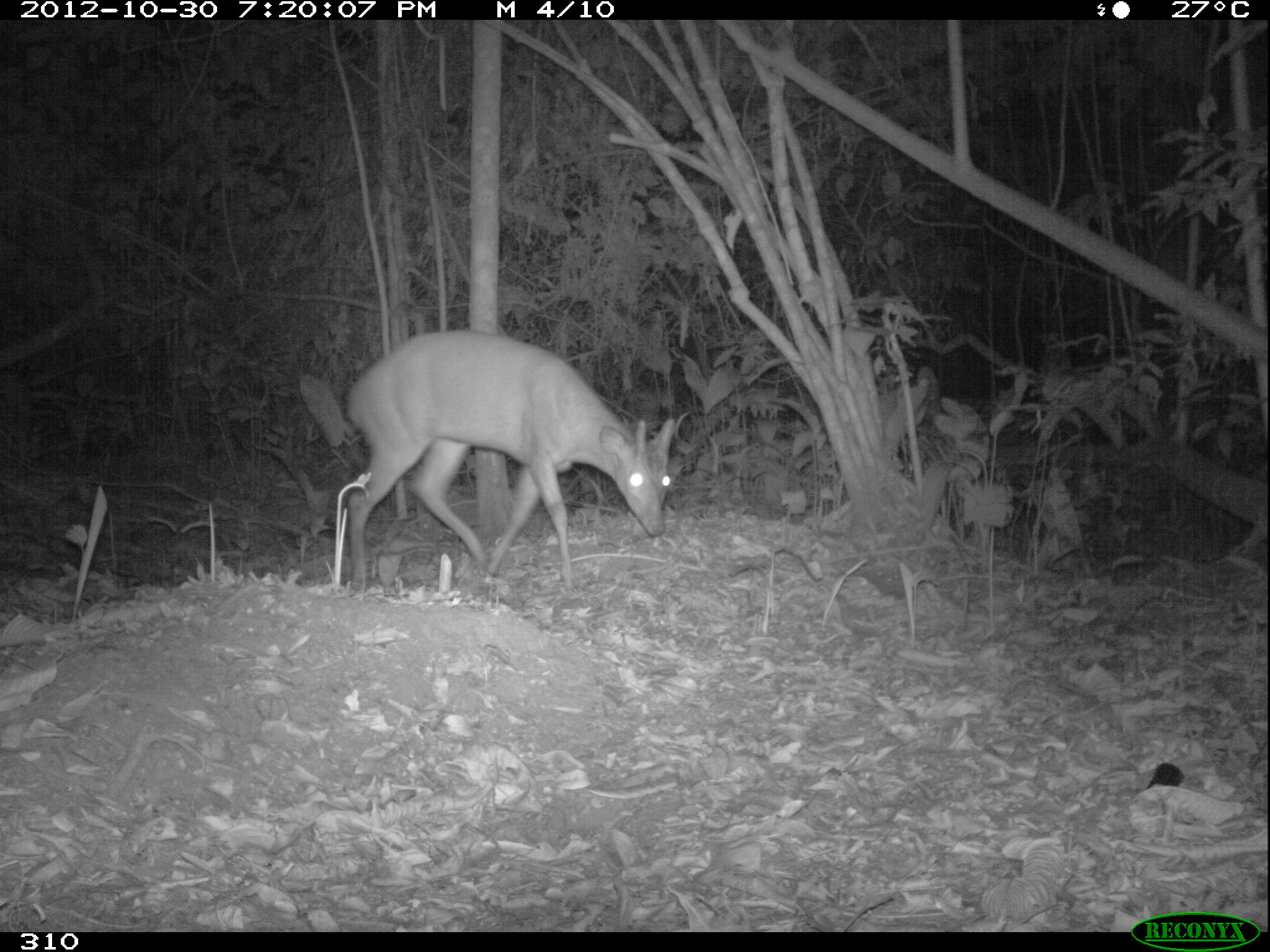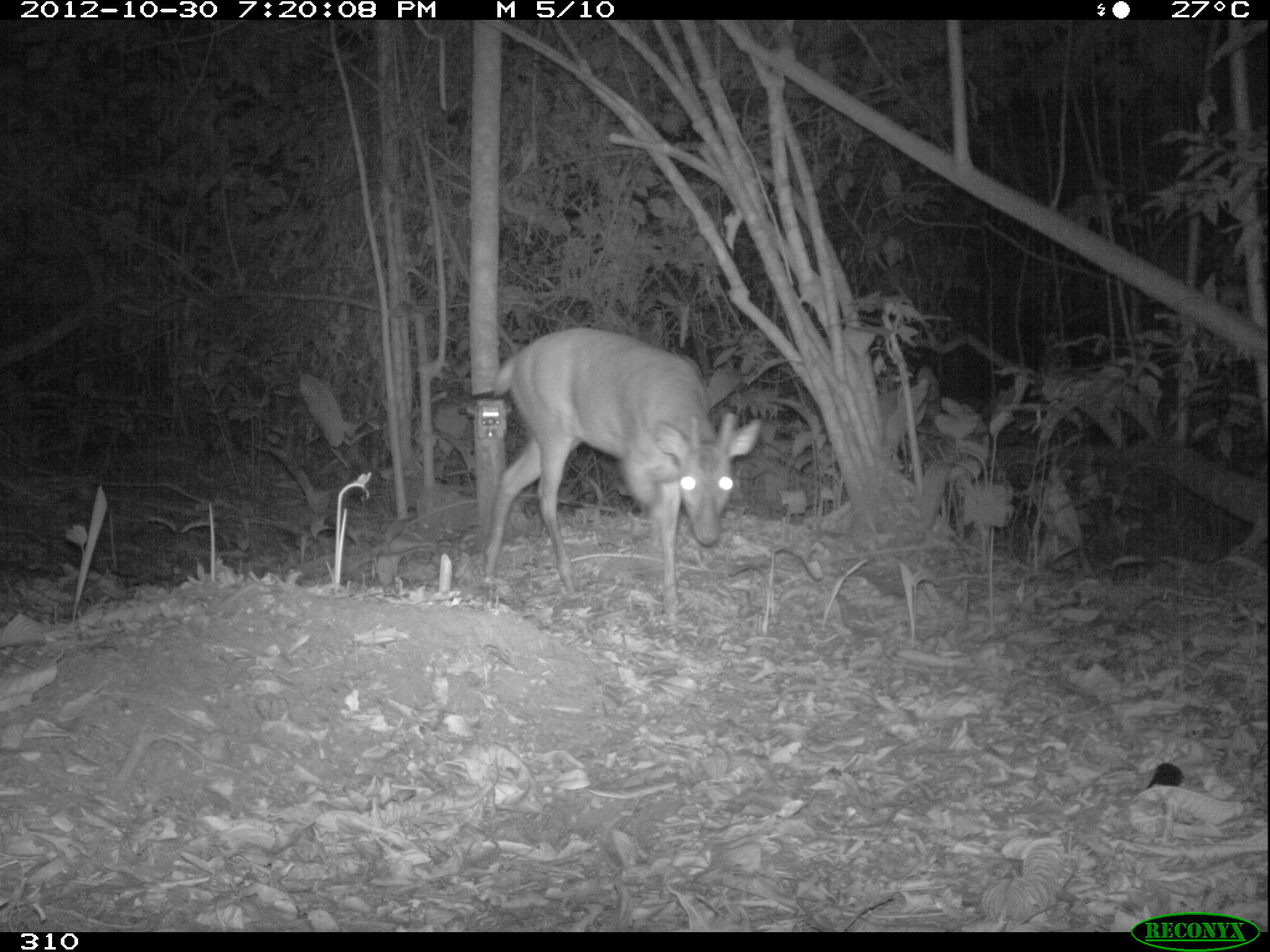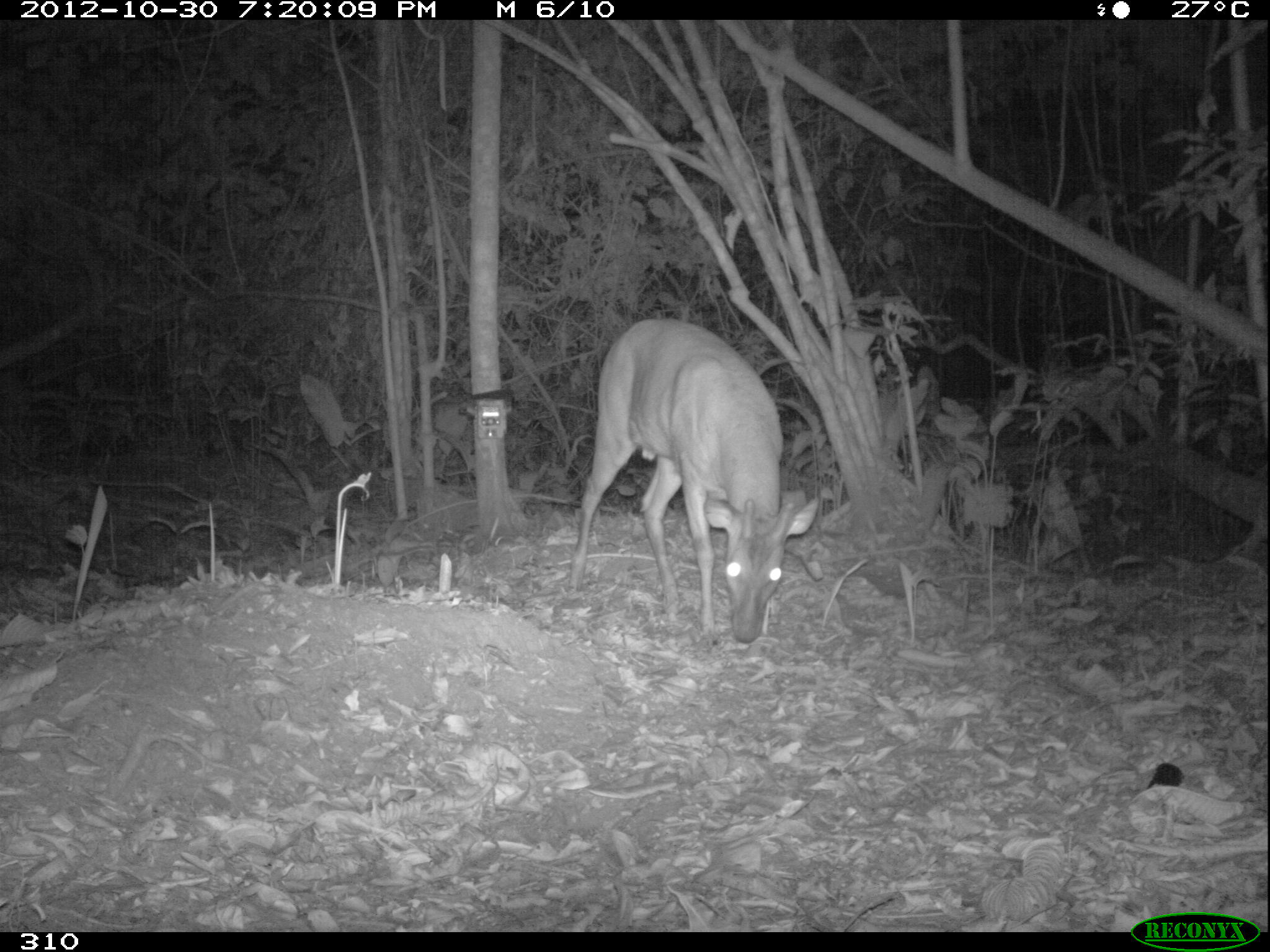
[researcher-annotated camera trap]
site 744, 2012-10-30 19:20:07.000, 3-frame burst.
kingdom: Animalia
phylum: Chordata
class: Mammalia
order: Artiodactyla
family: Cervidae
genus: Mazama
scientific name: Mazama americana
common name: red brocket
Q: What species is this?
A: Mazama americana (red brocket).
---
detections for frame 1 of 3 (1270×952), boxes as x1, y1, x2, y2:
mazama americana: 343, 328, 674, 586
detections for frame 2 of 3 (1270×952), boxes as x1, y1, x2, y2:
mazama americana: 485, 326, 759, 616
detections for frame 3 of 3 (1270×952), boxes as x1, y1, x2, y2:
mazama americana: 568, 319, 817, 643